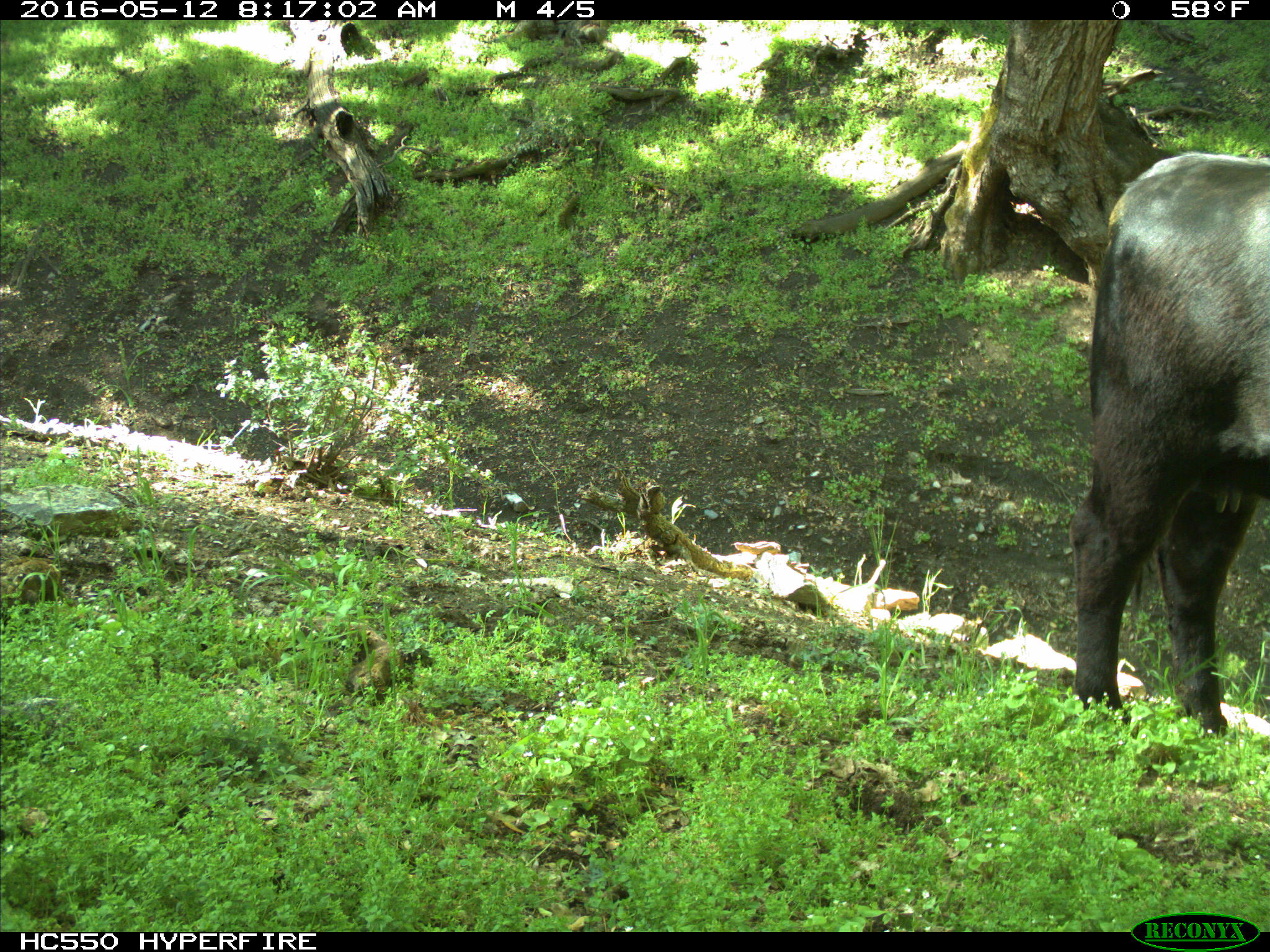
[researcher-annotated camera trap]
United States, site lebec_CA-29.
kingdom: Animalia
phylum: Chordata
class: Mammalia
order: Artiodactyla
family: Bovidae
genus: Bos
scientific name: Bos taurus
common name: domestic cow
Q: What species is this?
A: Bos taurus (domestic cow).